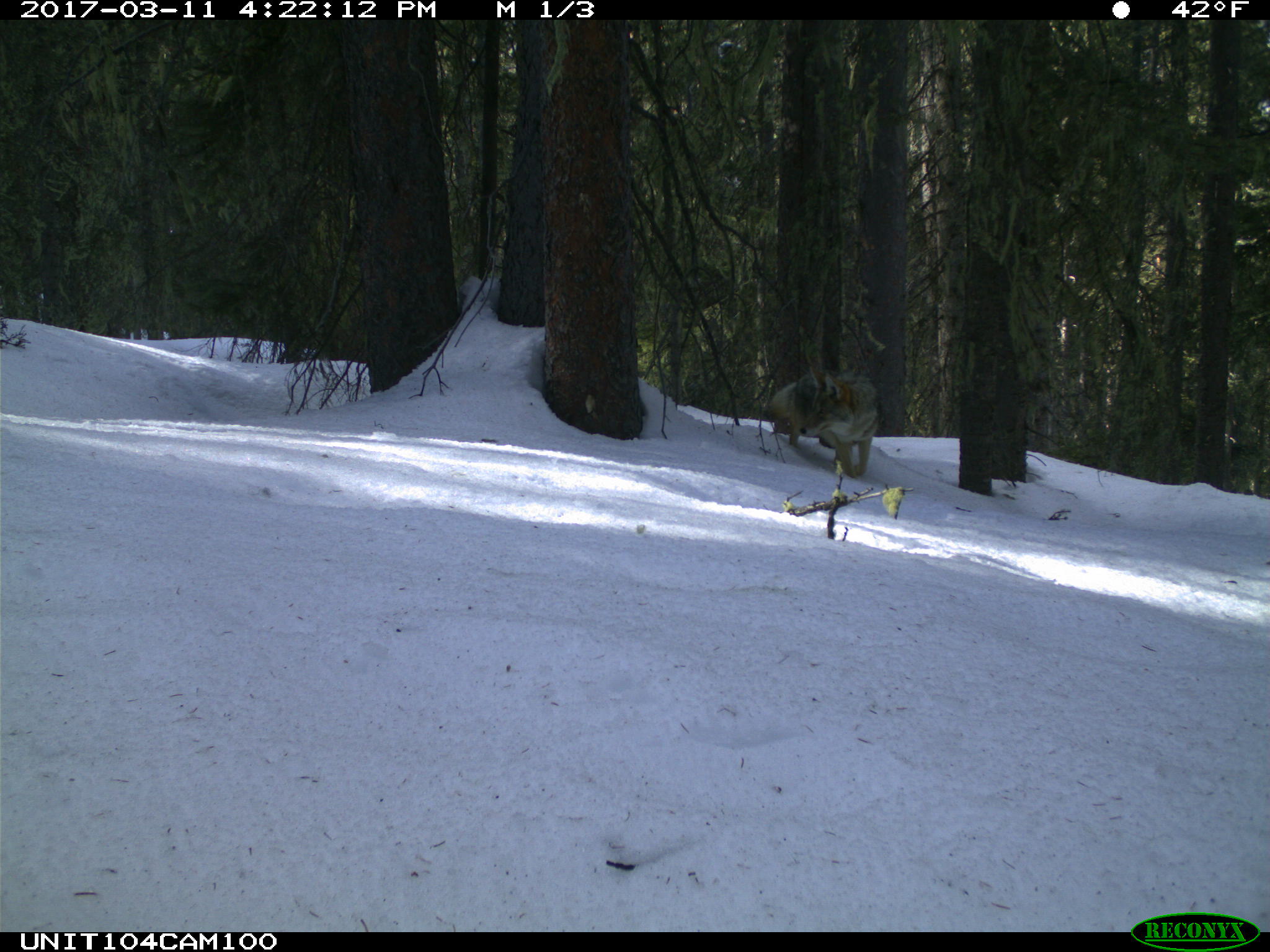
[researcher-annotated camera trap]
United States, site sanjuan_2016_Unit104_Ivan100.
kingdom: Animalia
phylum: Chordata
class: Mammalia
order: Carnivora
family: Canidae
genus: Canis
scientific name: Canis latrans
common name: coyote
Canis latrans (coyote).